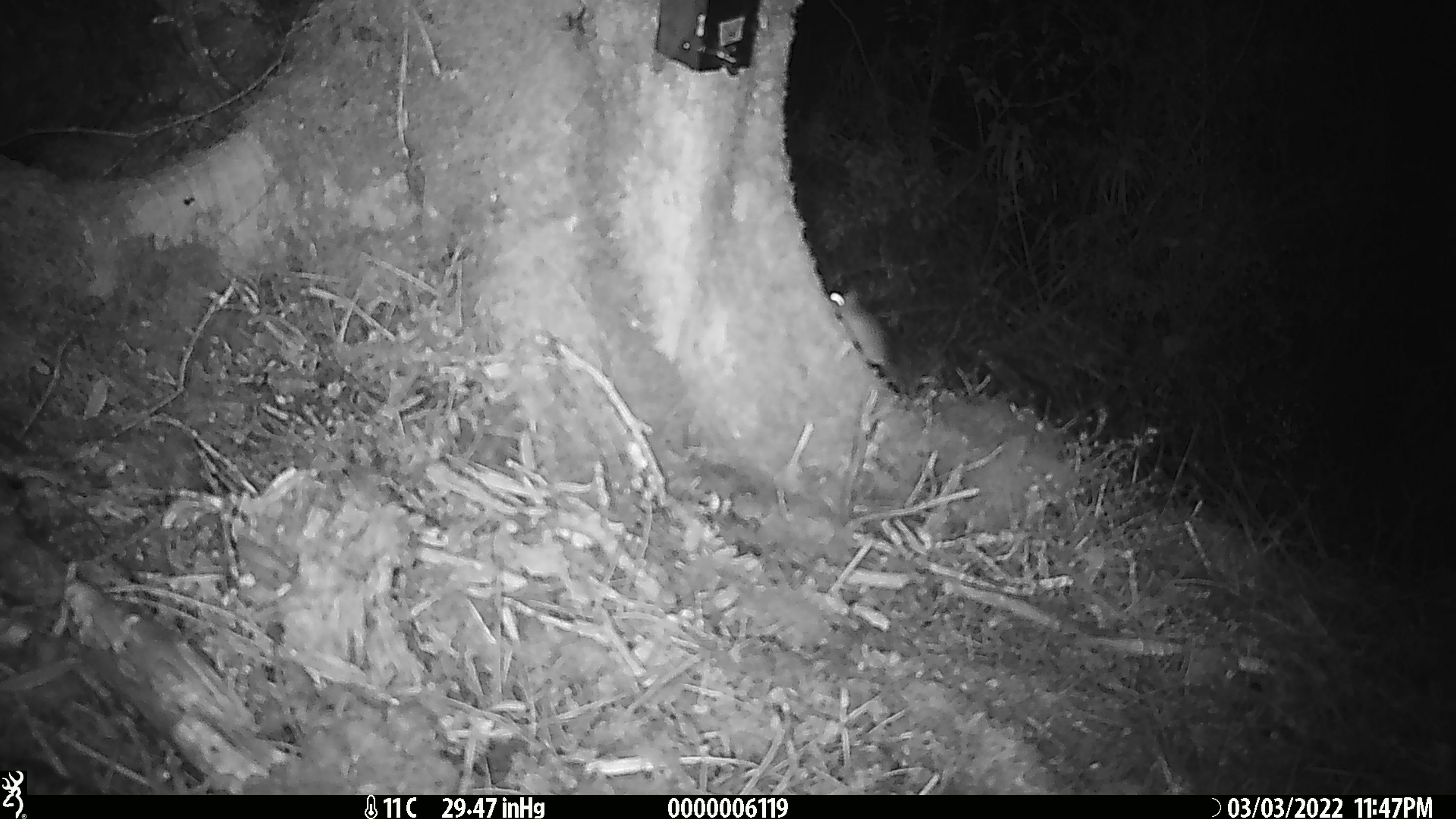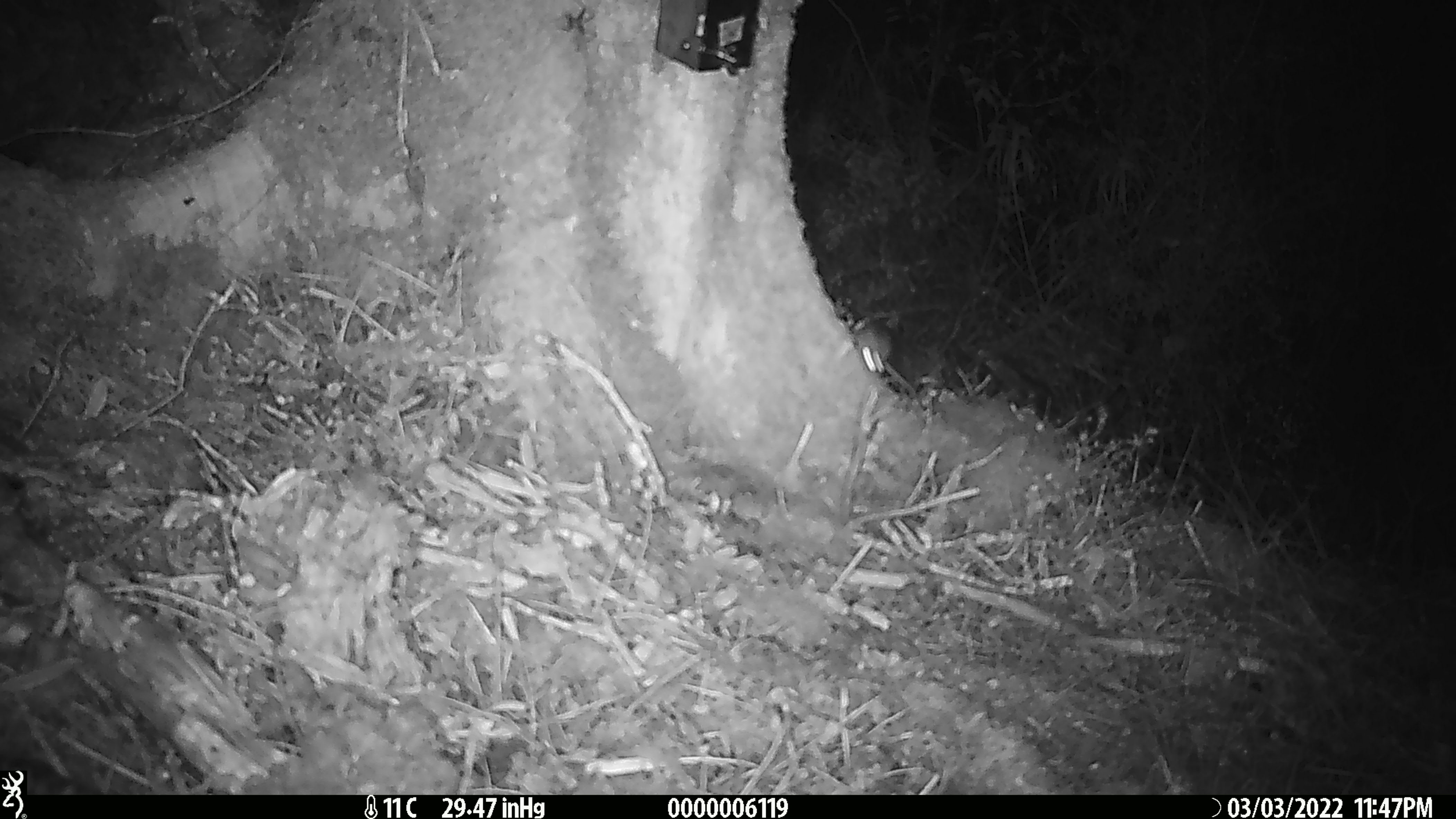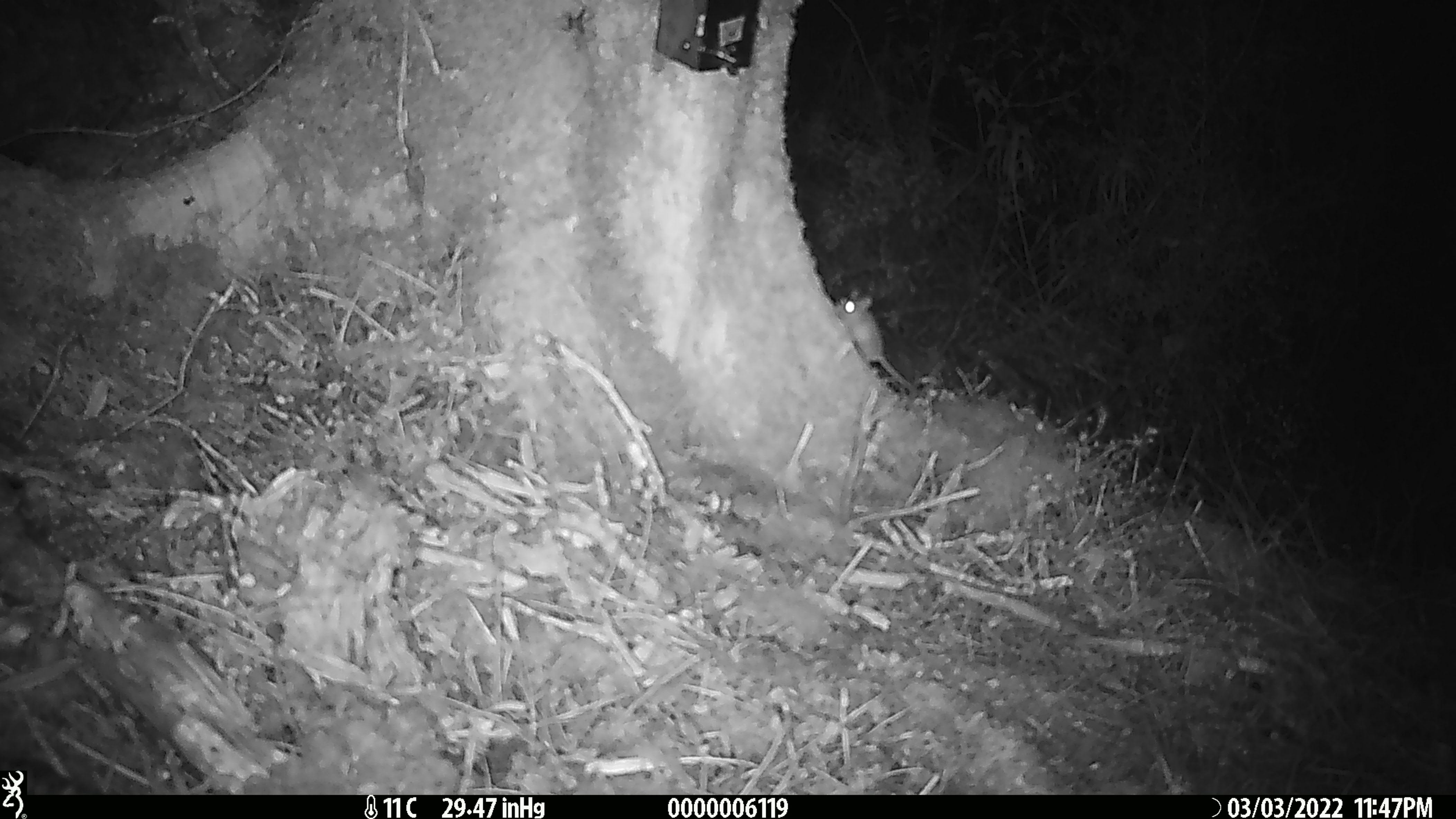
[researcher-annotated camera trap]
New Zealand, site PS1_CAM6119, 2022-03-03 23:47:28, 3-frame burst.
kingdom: Animalia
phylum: Chordata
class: Mammalia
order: Rodentia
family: Muridae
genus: Mus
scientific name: Mus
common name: mouse